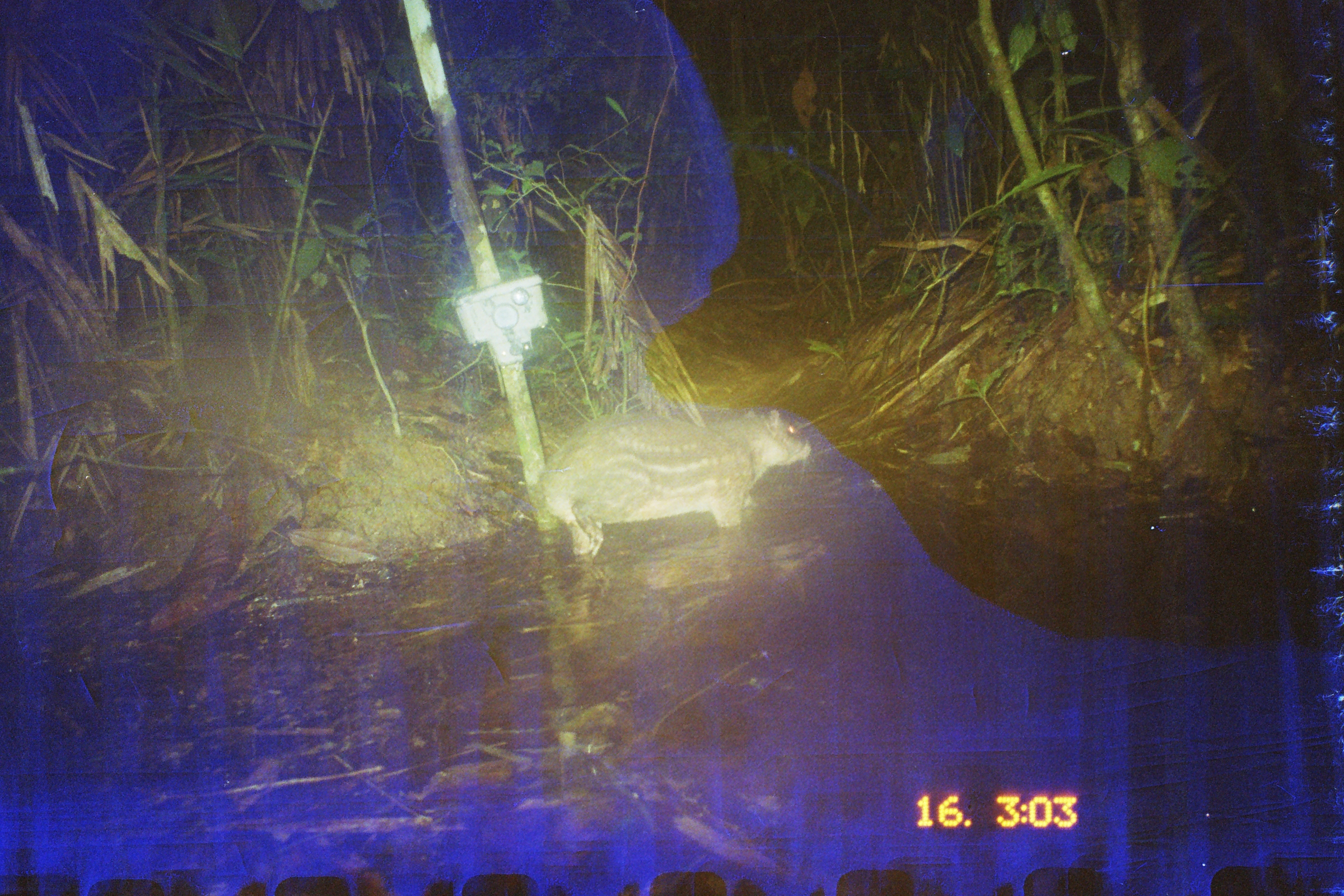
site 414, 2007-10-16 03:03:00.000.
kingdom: Animalia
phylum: Chordata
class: Mammalia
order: Rodentia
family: Cuniculidae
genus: Cuniculus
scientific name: Cuniculus paca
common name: spotted paca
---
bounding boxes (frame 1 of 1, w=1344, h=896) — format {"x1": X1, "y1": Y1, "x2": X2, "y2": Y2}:
cuniculus paca: {"x1": 539, "y1": 407, "x2": 814, "y2": 560}